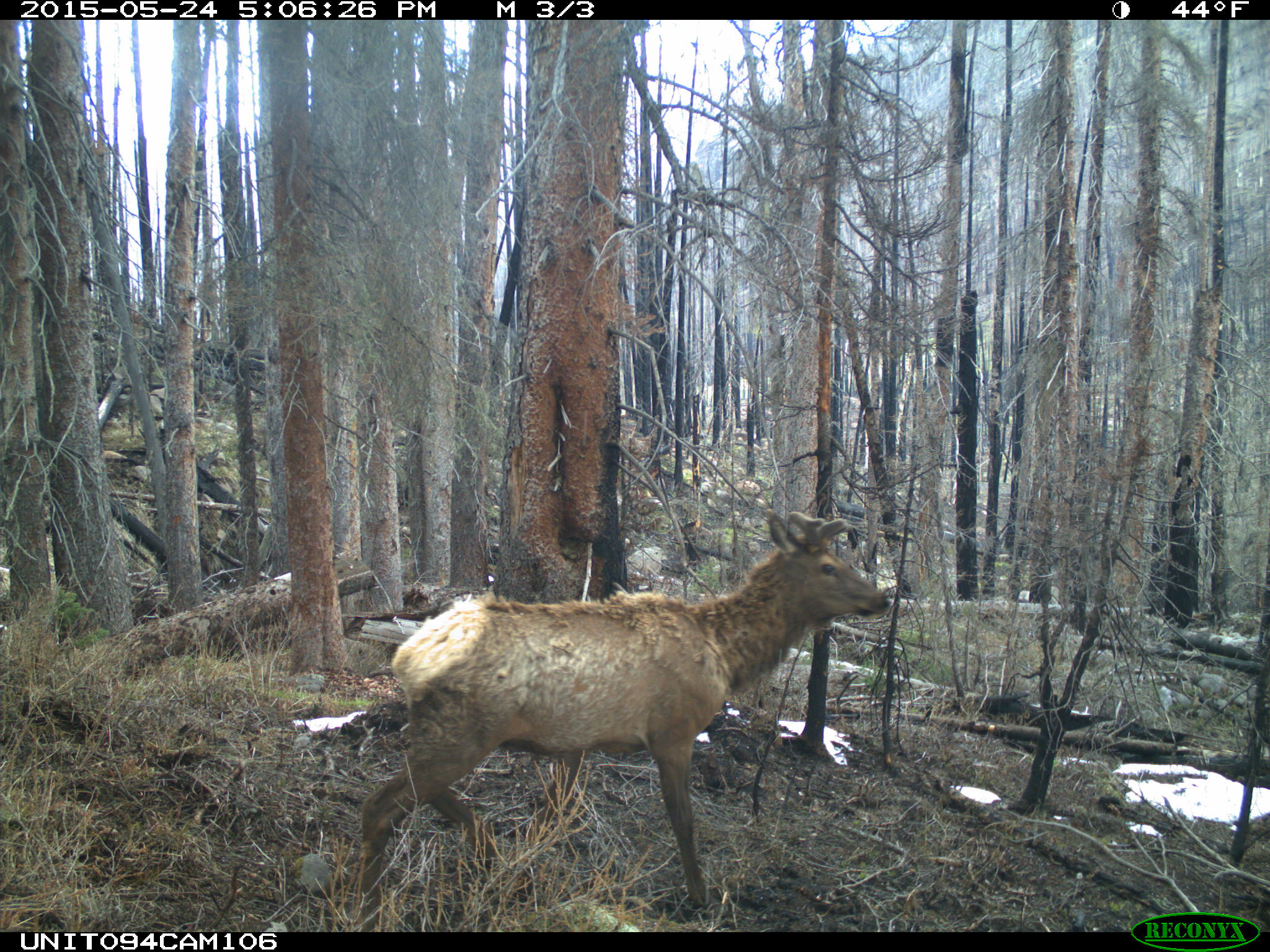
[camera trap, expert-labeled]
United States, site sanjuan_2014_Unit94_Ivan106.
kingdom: Animalia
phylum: Chordata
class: Mammalia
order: Artiodactyla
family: Cervidae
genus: Cervus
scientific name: Cervus elaphus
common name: red deer